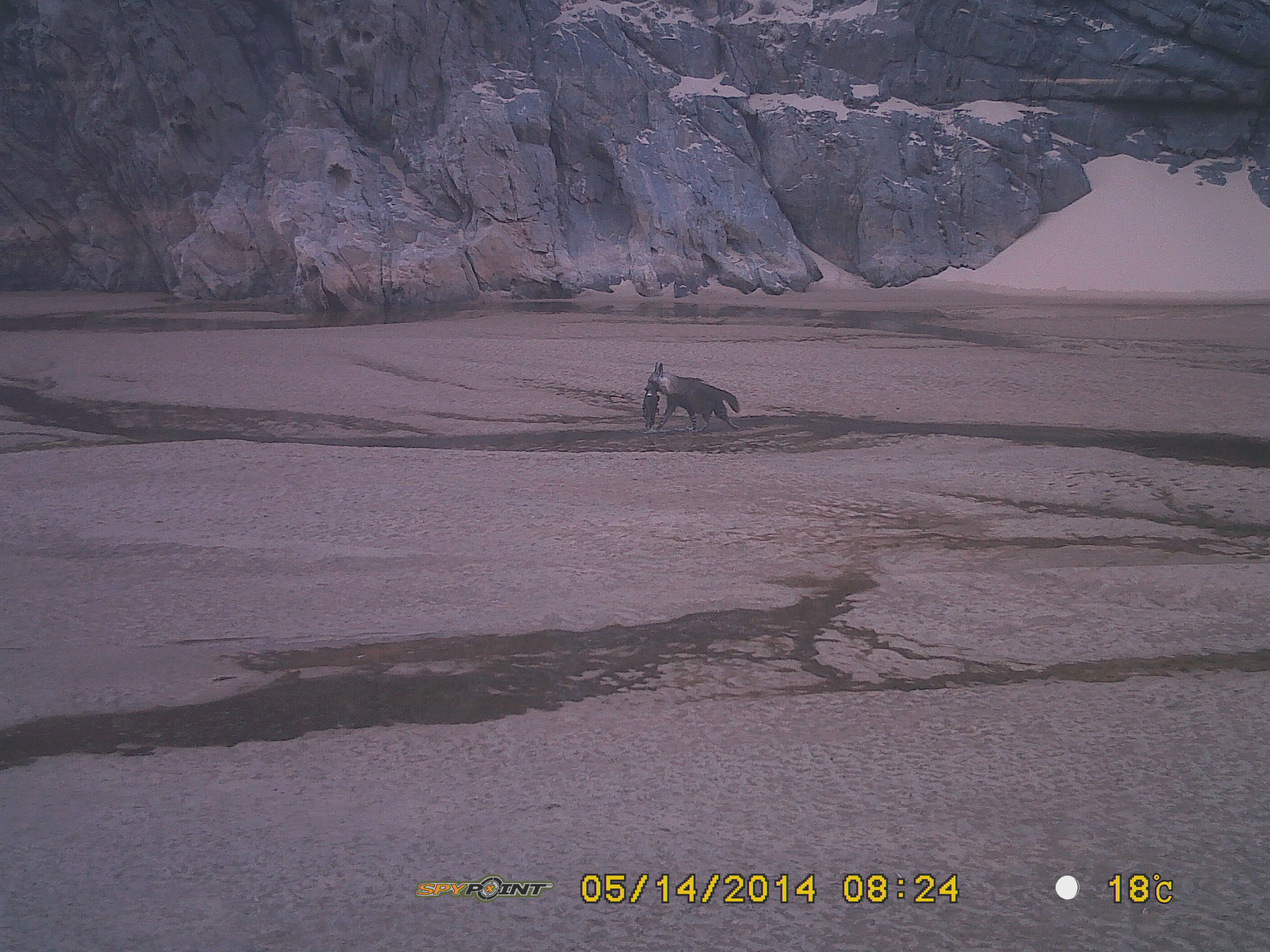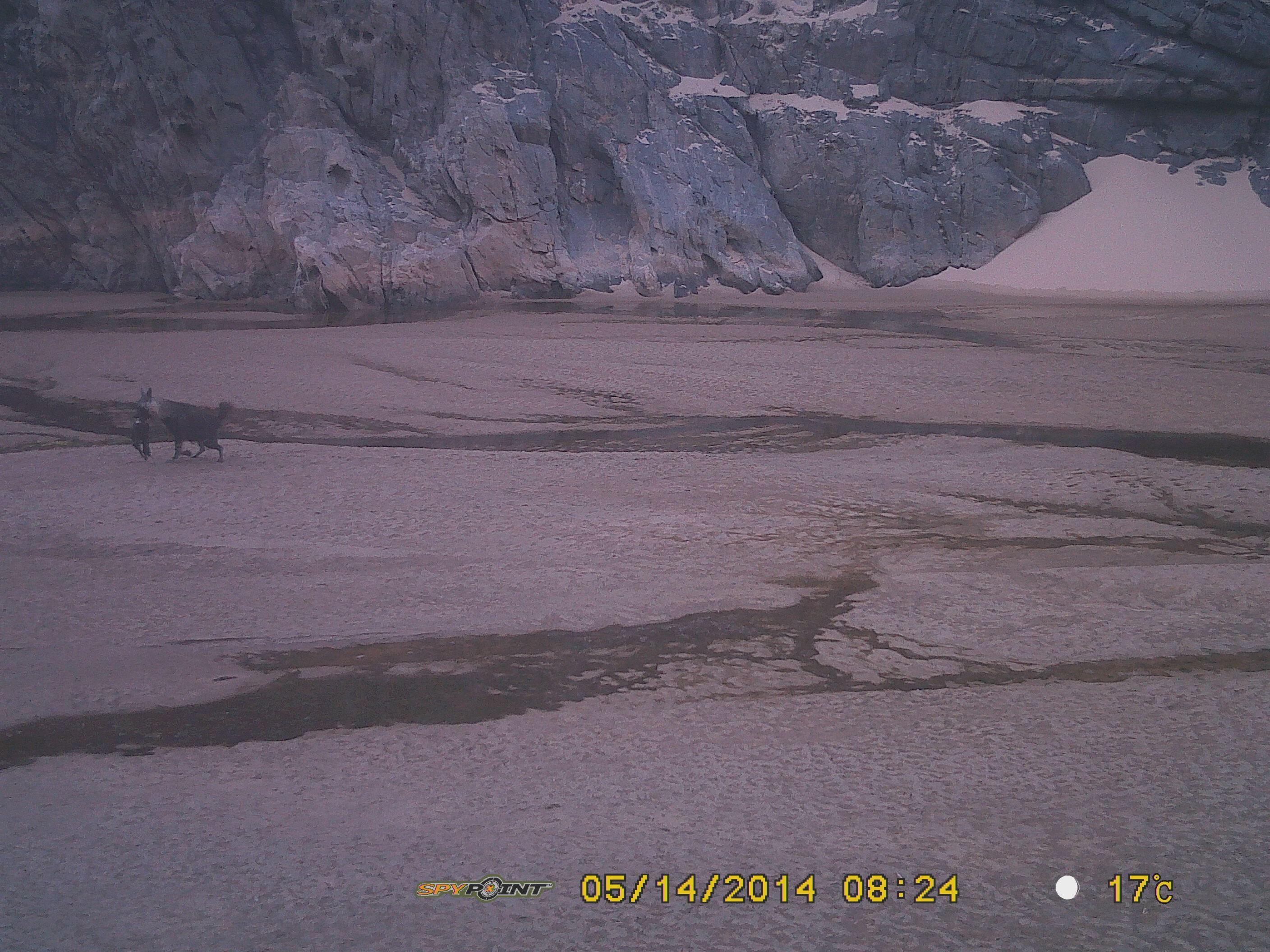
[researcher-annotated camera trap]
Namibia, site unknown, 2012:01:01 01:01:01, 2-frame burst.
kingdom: Animalia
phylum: Chordata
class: Mammalia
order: Carnivora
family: Hyaenidae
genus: Parahyaena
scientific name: Parahyaena brunnea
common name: brown hyena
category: hyaena brunnea